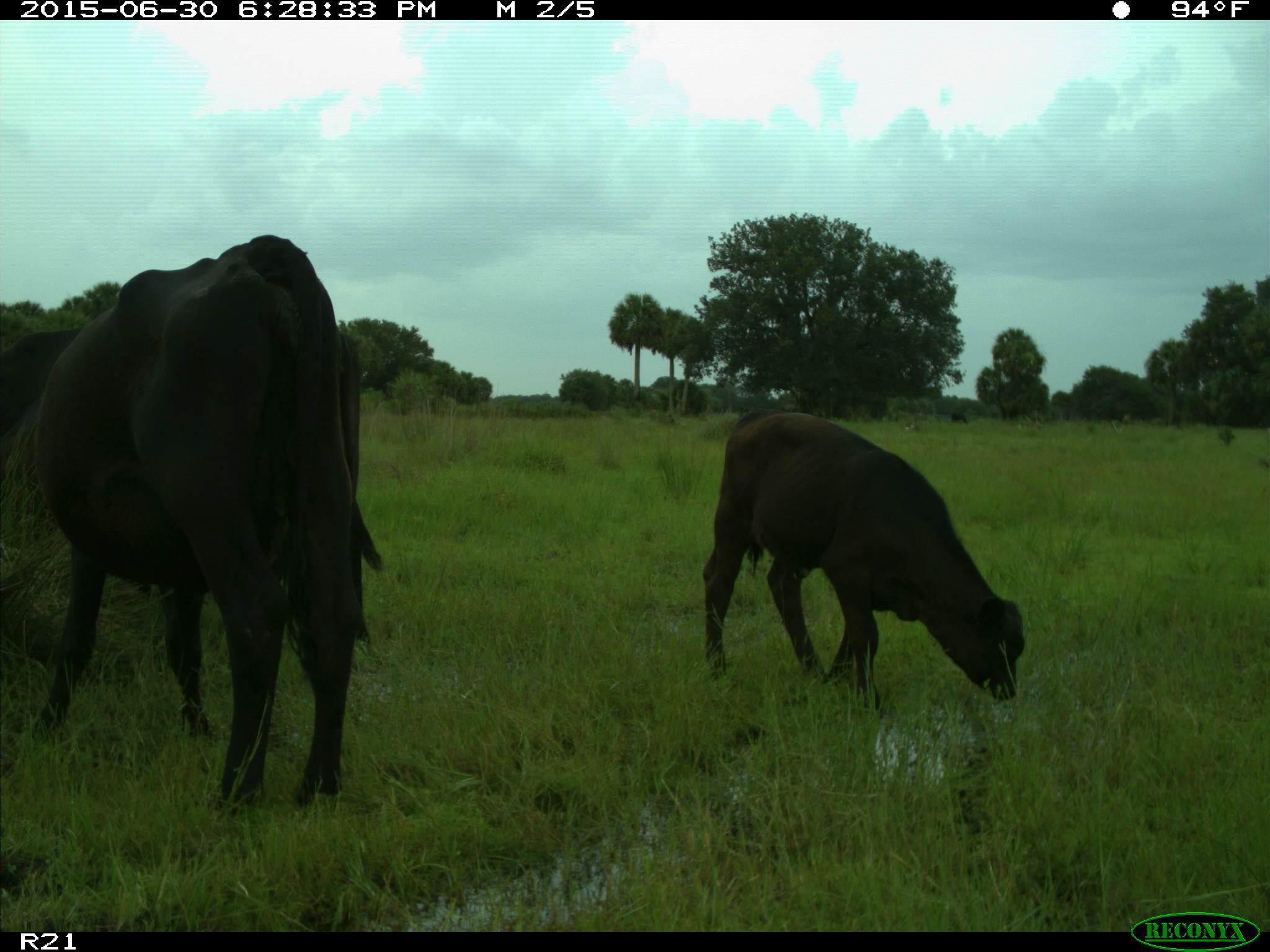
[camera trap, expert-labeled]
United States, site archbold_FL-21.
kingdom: Animalia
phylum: Chordata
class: Mammalia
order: Artiodactyla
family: Bovidae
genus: Bos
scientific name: Bos taurus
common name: domestic cow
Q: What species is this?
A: Bos taurus (domestic cow).